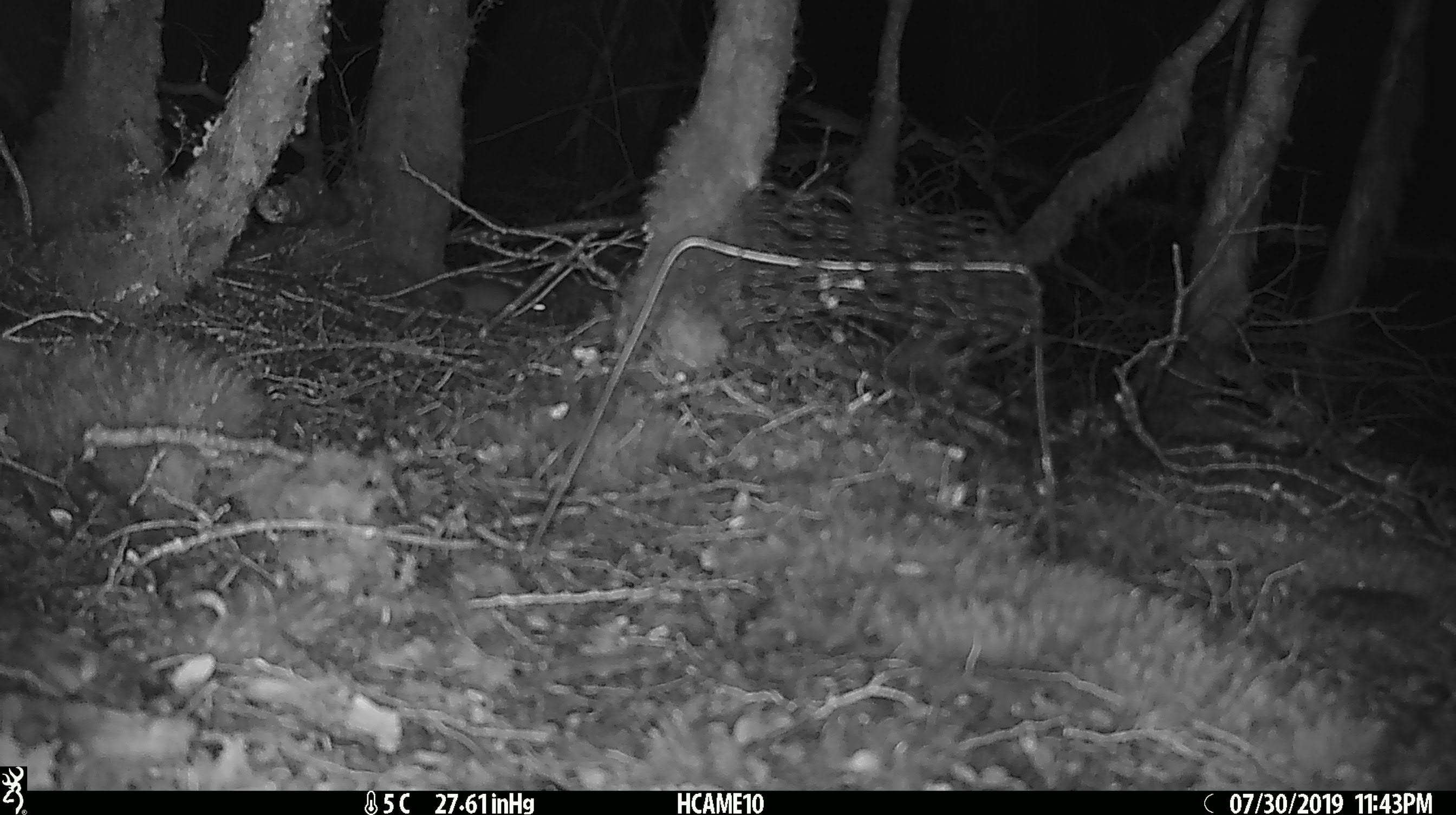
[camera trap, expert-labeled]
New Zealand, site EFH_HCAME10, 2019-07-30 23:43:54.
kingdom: Animalia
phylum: Chordata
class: Mammalia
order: Rodentia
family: Muridae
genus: Mus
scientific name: Mus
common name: mouse